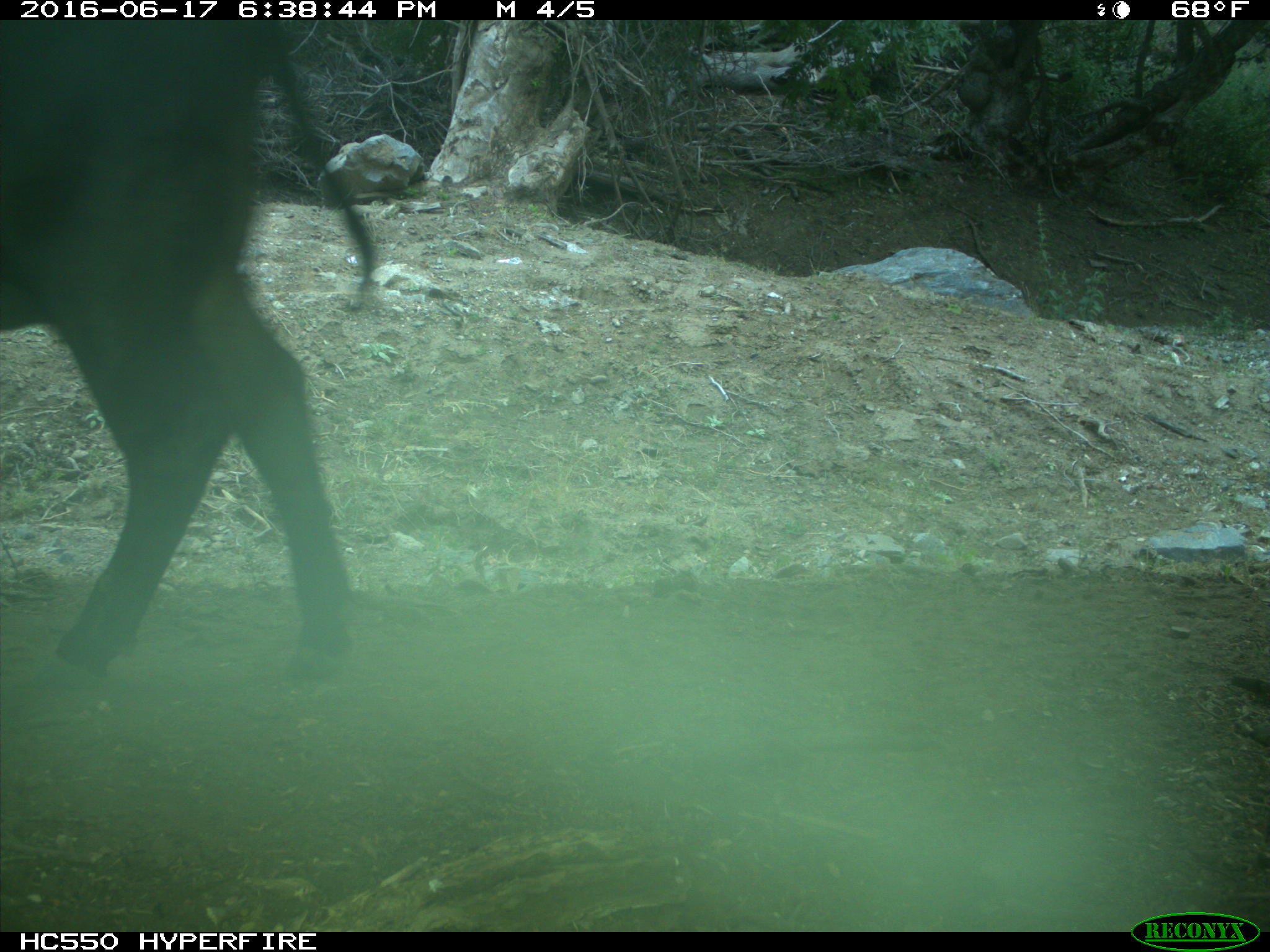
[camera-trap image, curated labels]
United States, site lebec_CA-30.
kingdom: Animalia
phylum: Chordata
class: Mammalia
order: Artiodactyla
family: Bovidae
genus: Bos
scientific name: Bos taurus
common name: domestic cow